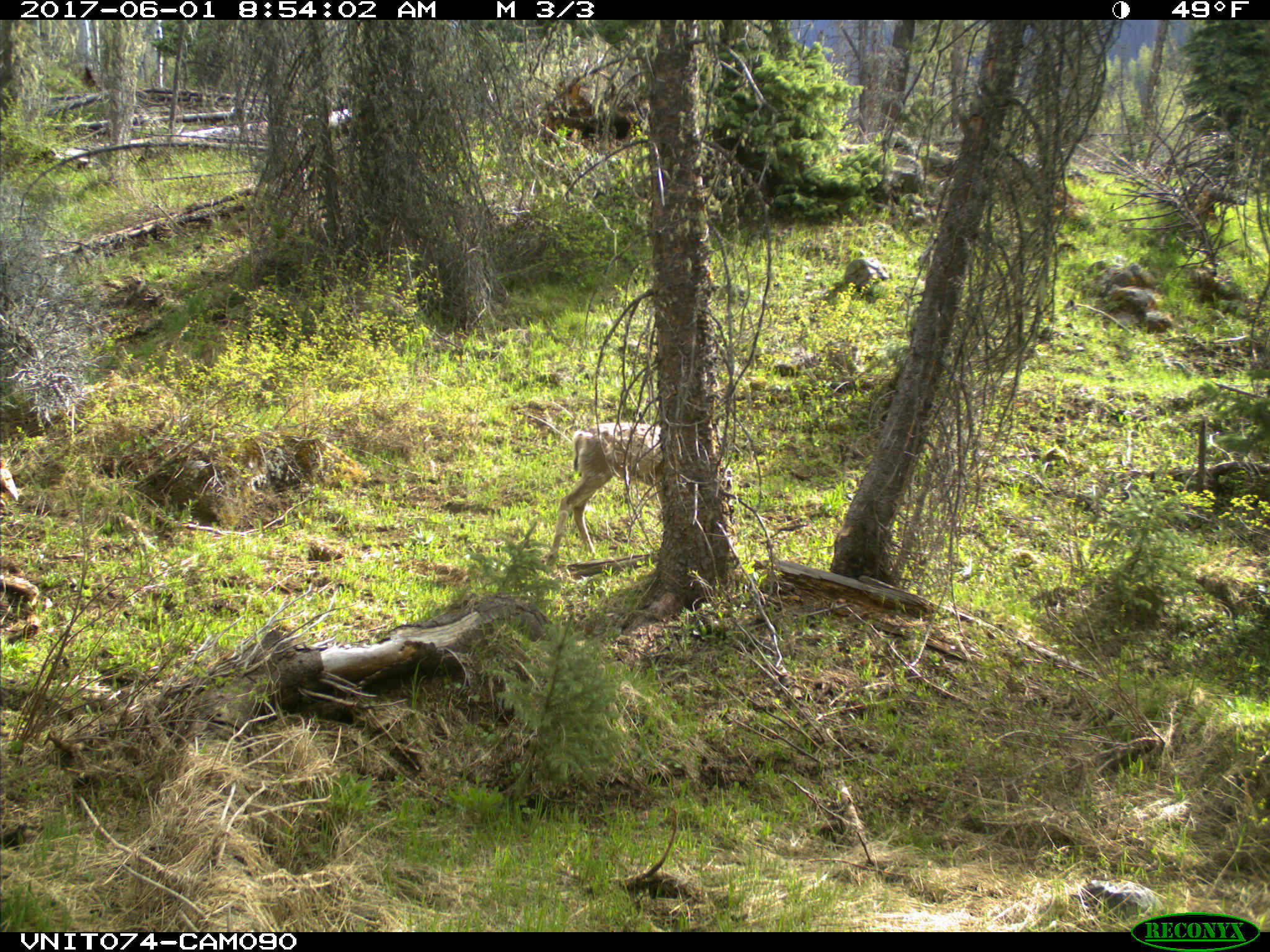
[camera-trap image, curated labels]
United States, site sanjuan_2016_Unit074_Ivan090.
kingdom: Animalia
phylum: Chordata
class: Mammalia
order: Artiodactyla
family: Cervidae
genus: Odocoileus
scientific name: Odocoileus hemionus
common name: mule deer